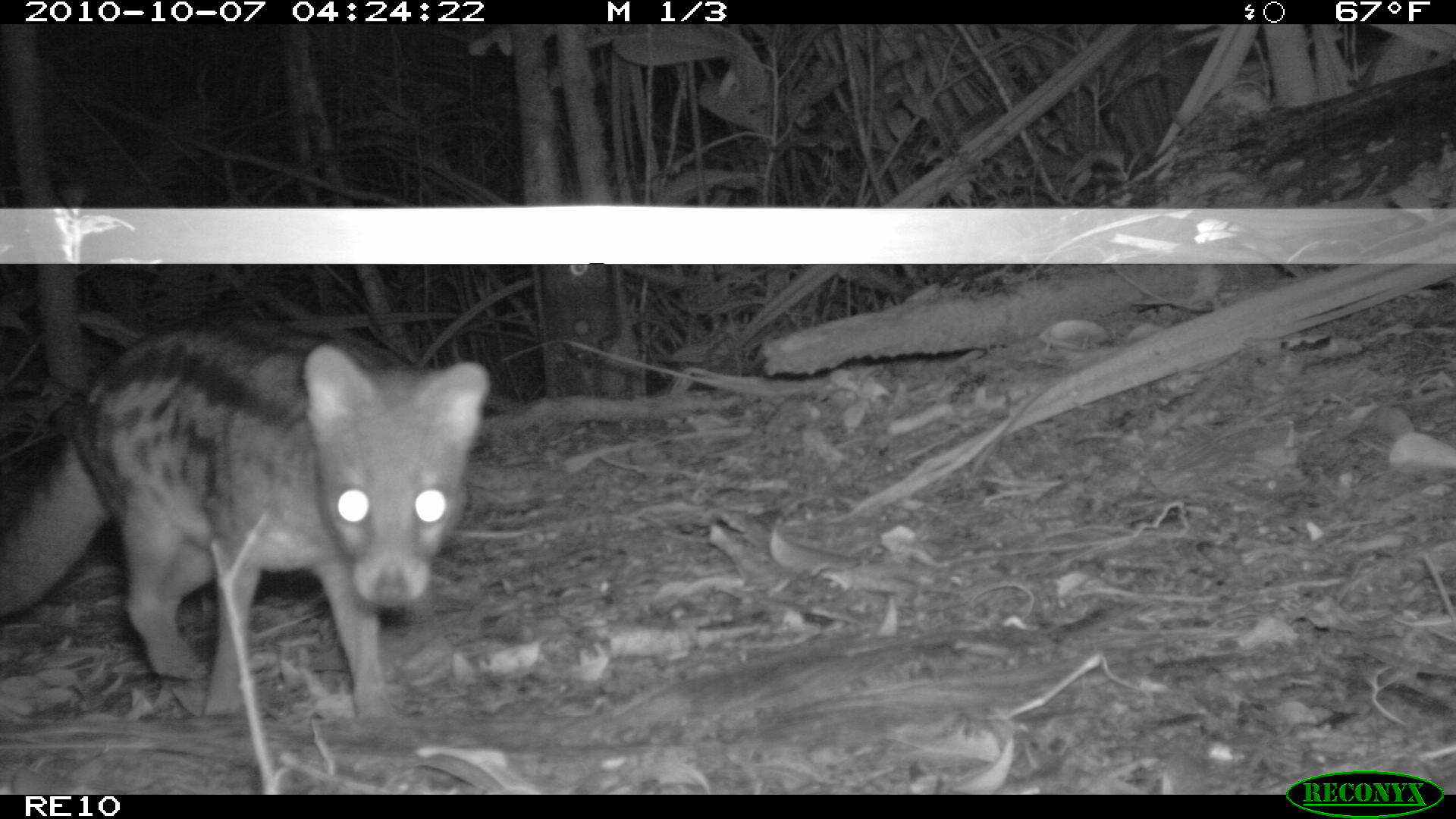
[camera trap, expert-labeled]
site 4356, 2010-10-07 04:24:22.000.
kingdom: Animalia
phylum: Chordata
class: Mammalia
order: Carnivora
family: Eupleridae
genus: Fossa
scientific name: Fossa fossana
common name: fanaloka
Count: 1.